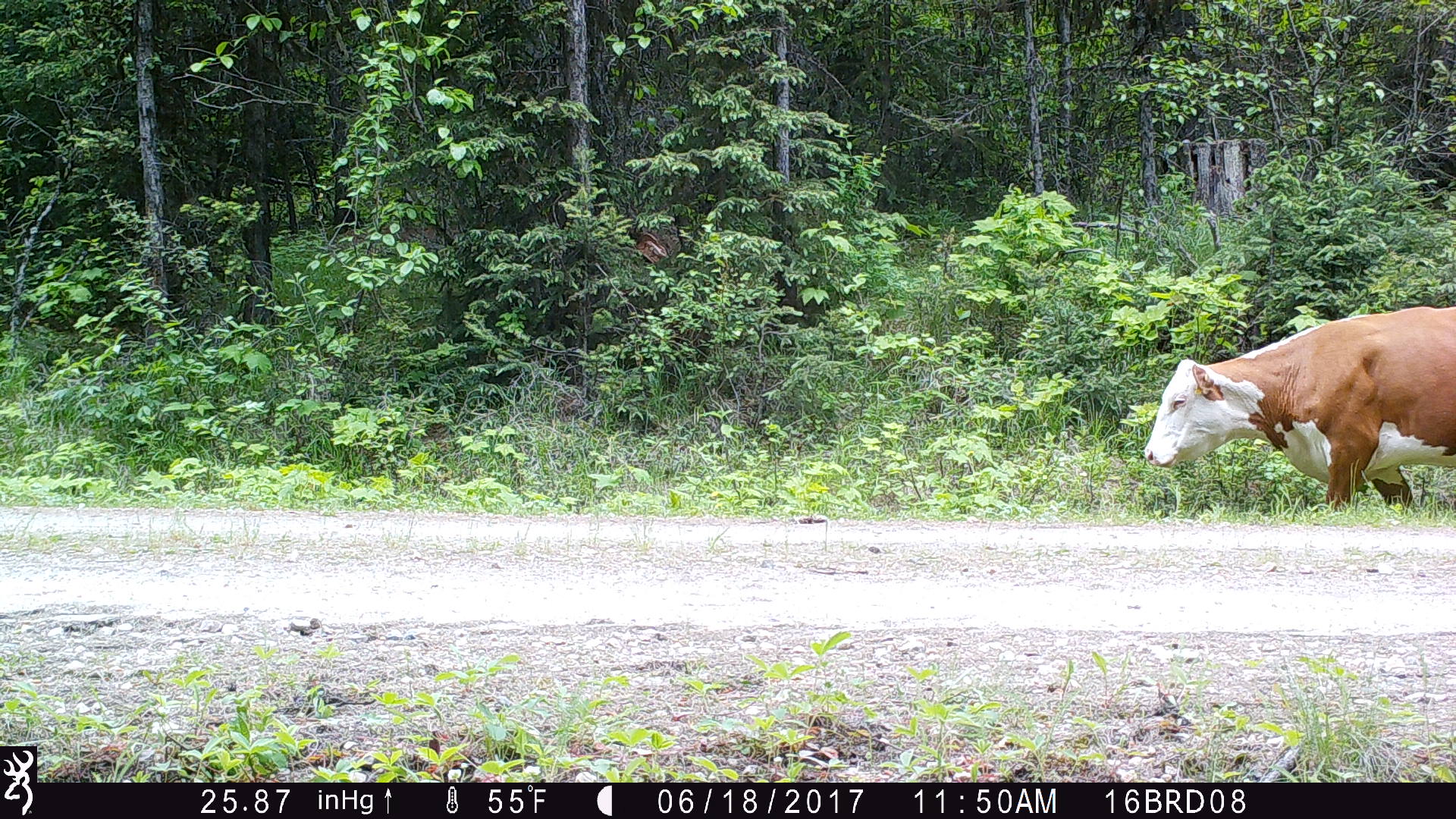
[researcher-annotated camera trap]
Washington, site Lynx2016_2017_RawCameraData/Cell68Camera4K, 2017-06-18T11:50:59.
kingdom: Animalia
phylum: Chordata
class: Mammalia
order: Artiodactyla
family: Bovidae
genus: Bos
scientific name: Bos taurus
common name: domestic cattle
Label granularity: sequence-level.